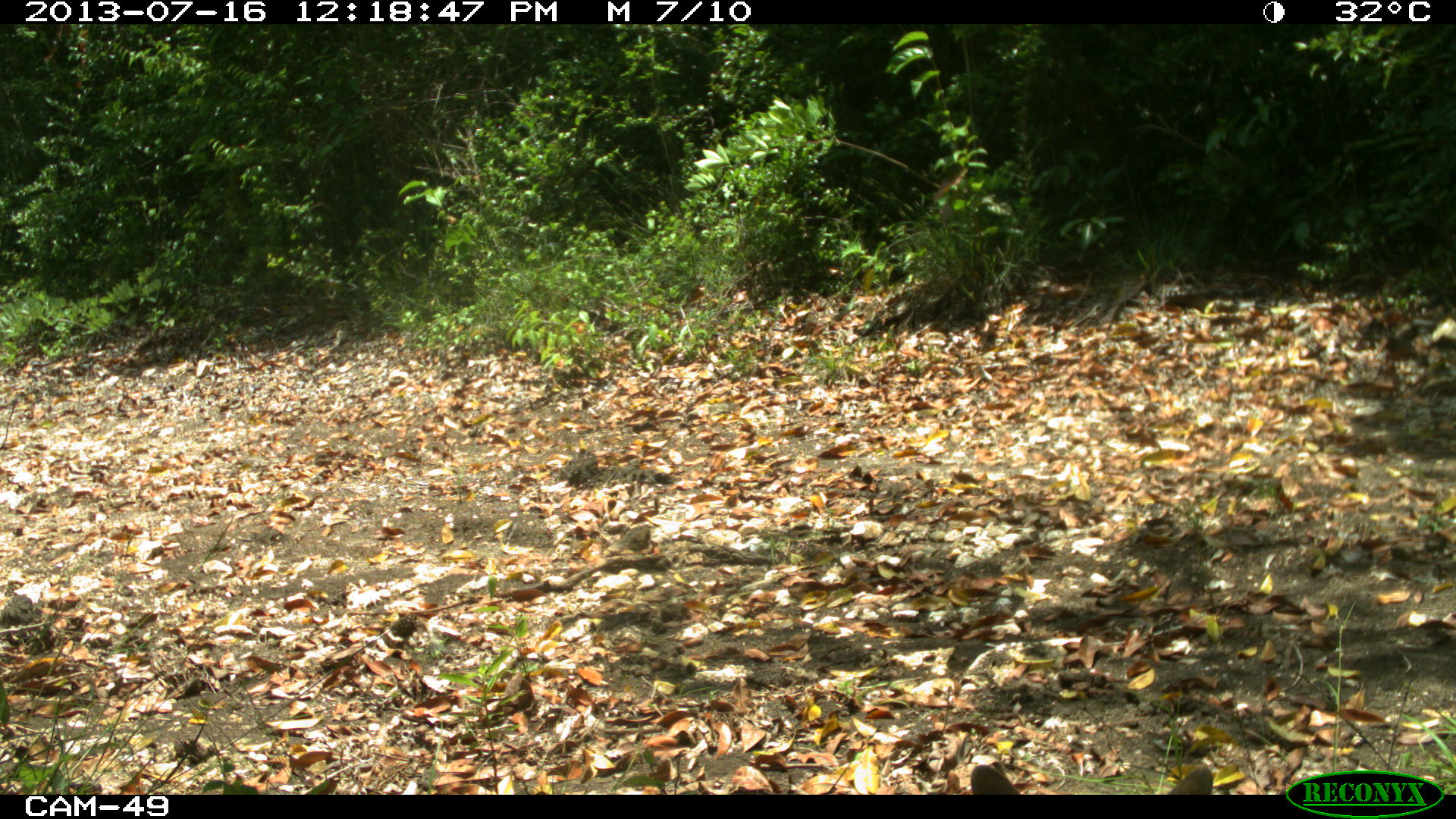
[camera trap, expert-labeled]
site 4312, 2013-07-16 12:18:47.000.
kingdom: Animalia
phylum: Chordata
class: Mammalia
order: Carnivora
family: Canidae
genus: Urocyon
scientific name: Urocyon cinereoargenteus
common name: gray fox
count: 1